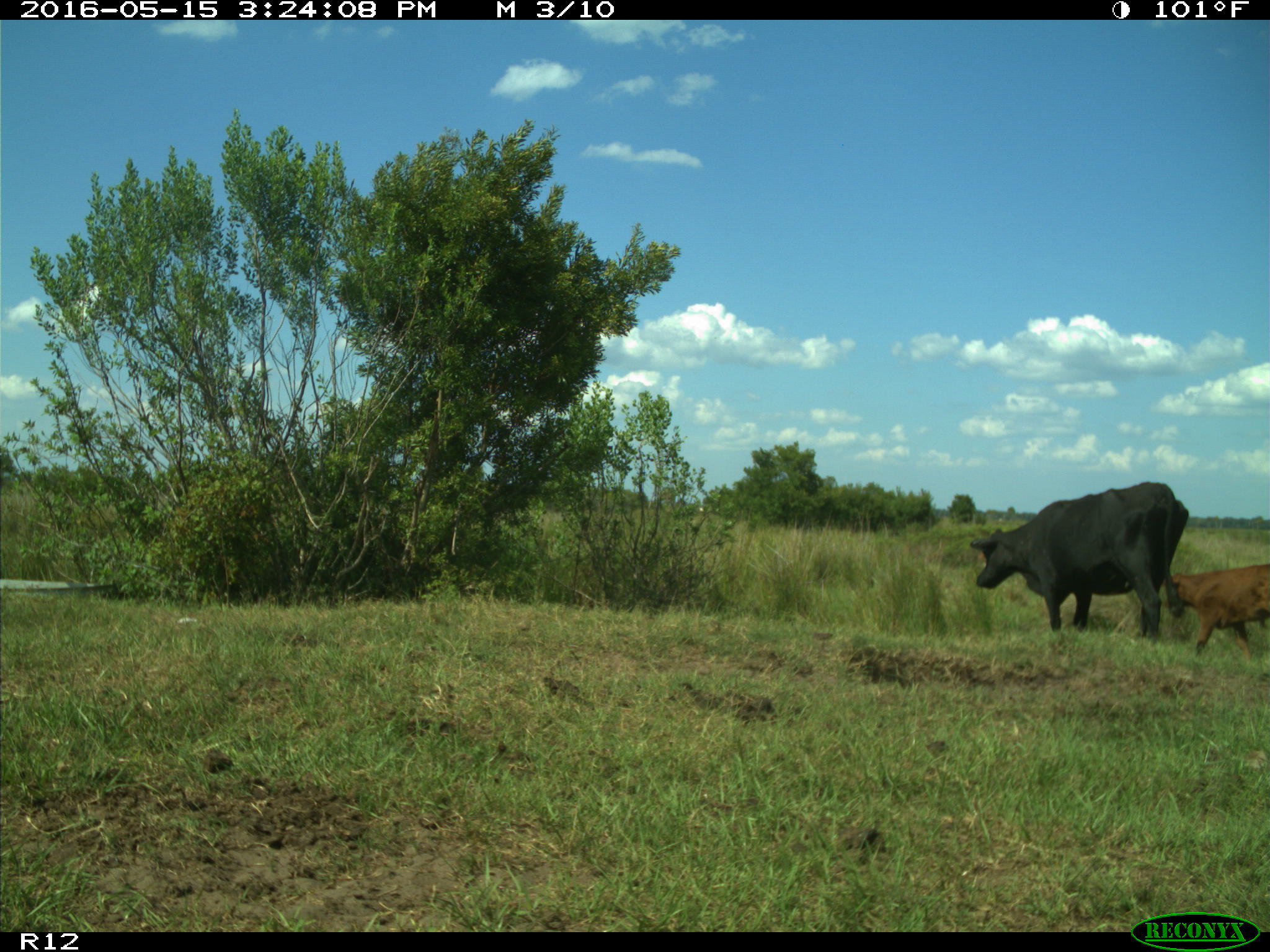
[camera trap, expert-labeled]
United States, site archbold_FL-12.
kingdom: Animalia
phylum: Chordata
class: Mammalia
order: Artiodactyla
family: Bovidae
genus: Bos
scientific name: Bos taurus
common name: domestic cow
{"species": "Bos taurus (domestic cow)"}